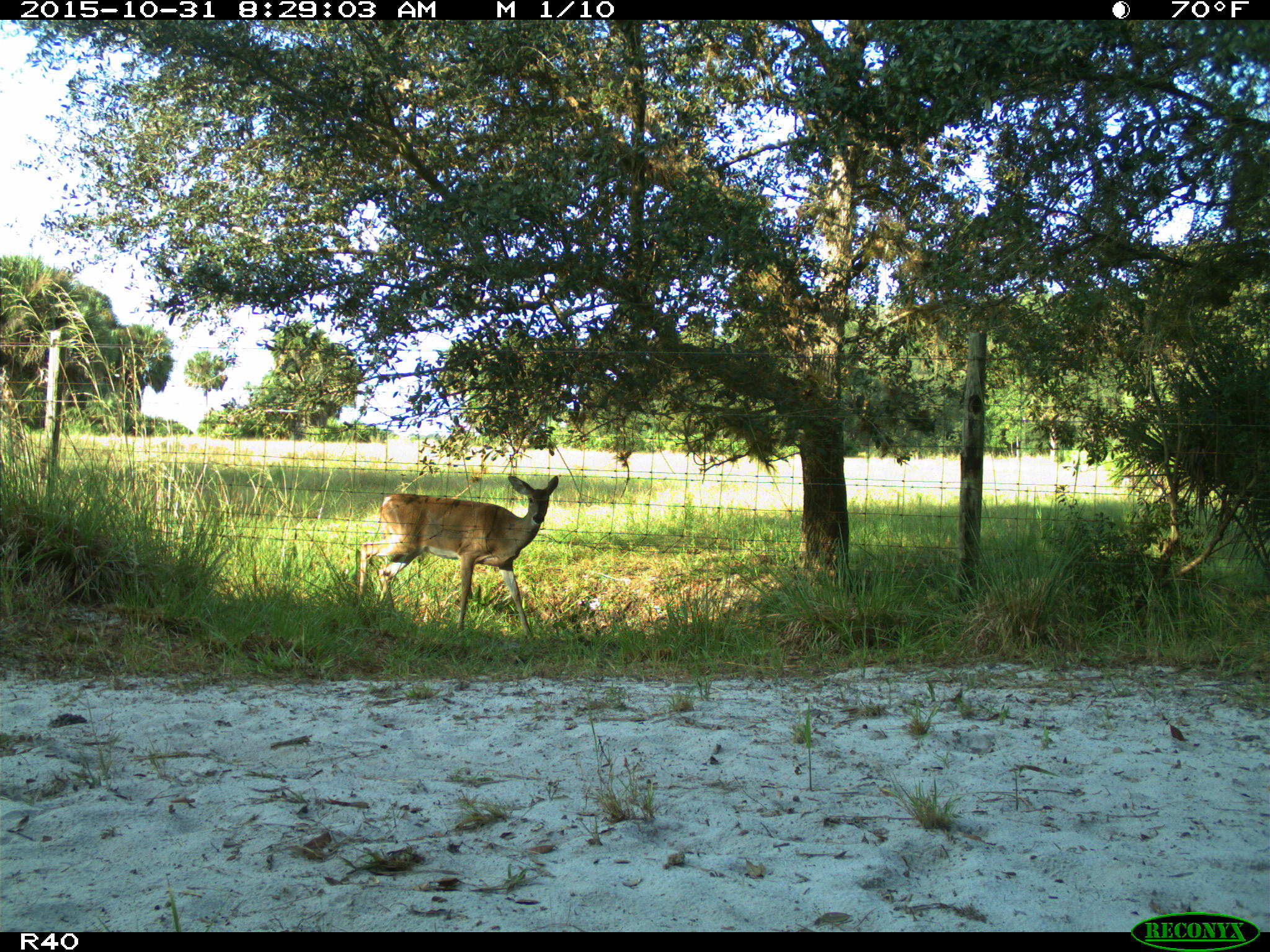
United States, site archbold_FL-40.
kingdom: Animalia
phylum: Chordata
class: Mammalia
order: Artiodactyla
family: Cervidae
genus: Odocoileus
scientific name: Odocoileus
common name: deer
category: unidentified deer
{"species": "unidentified deer (deer) (Odocoileus)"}